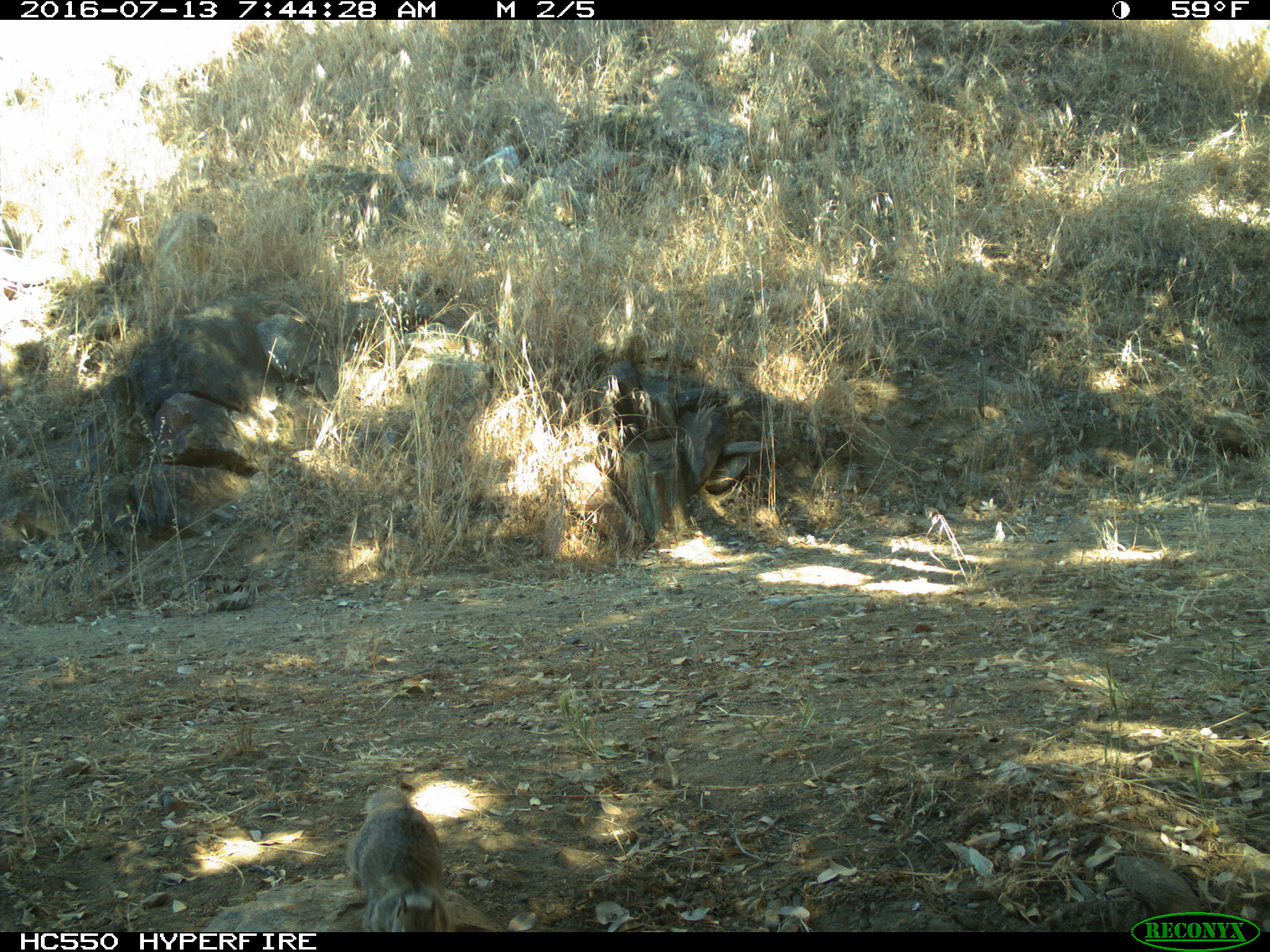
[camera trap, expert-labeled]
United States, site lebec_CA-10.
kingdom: Animalia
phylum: Chordata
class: Mammalia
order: Rodentia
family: Sciuridae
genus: Otospermophilus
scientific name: Otospermophilus beecheyi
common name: california ground squirrel